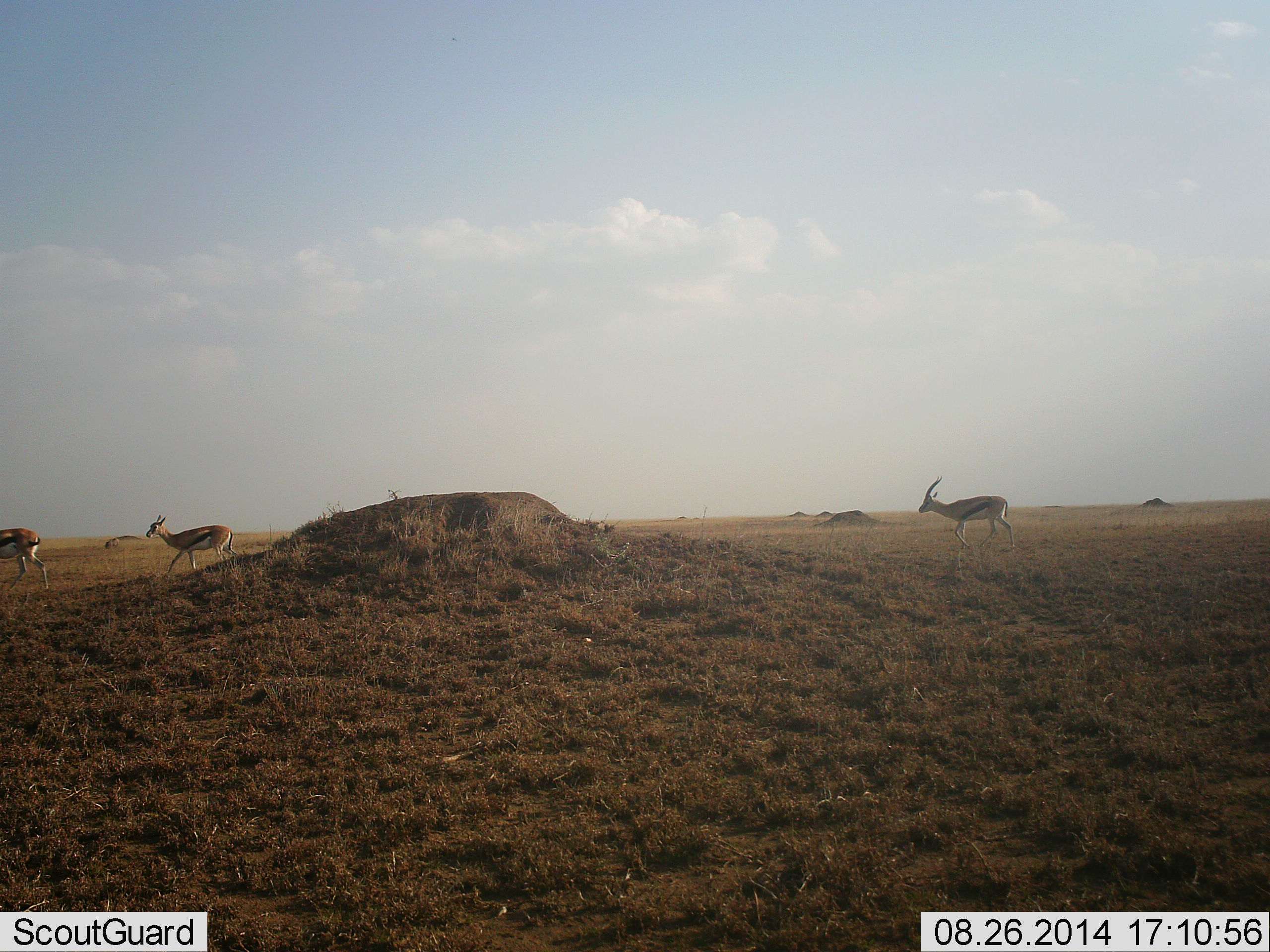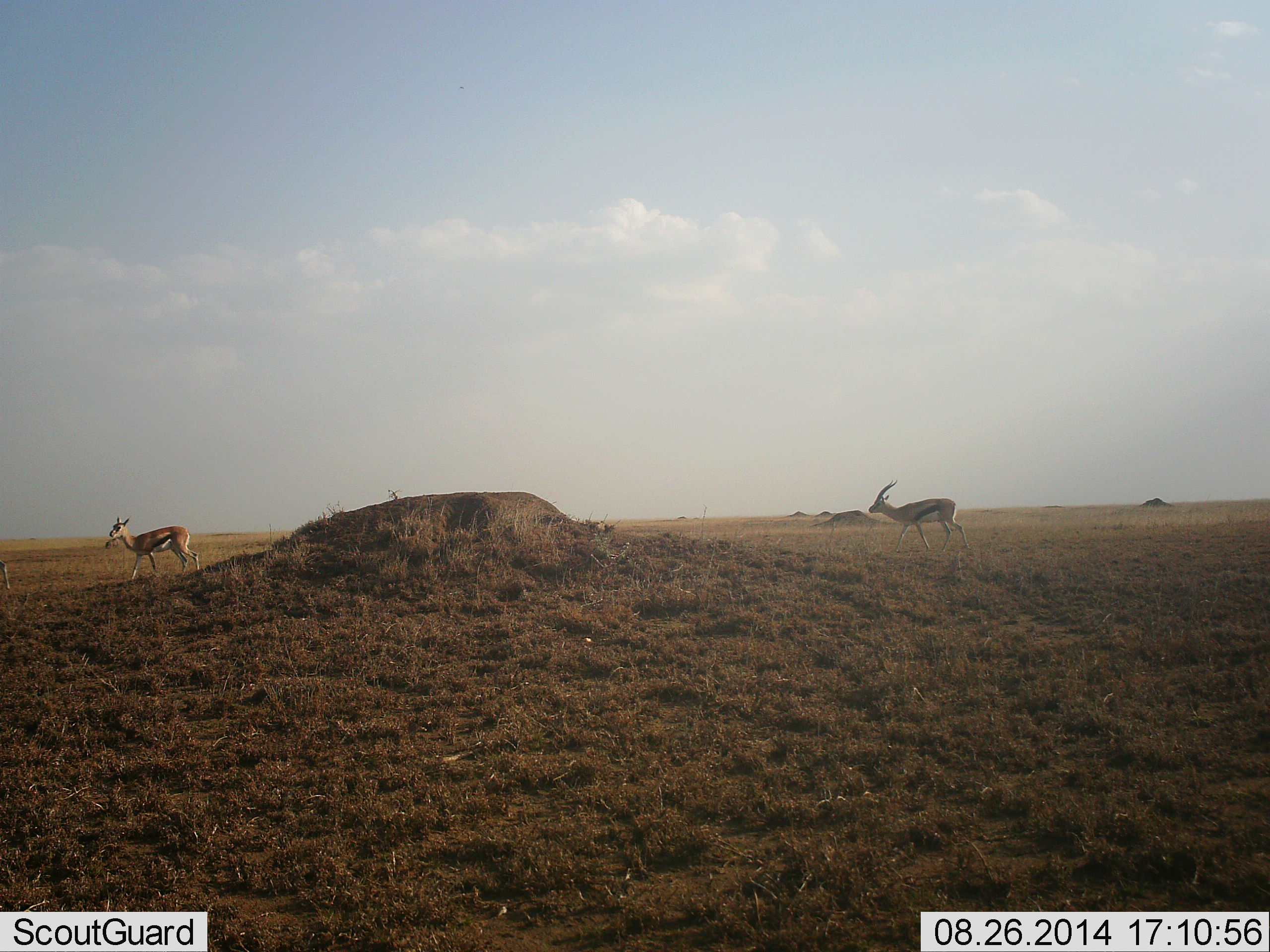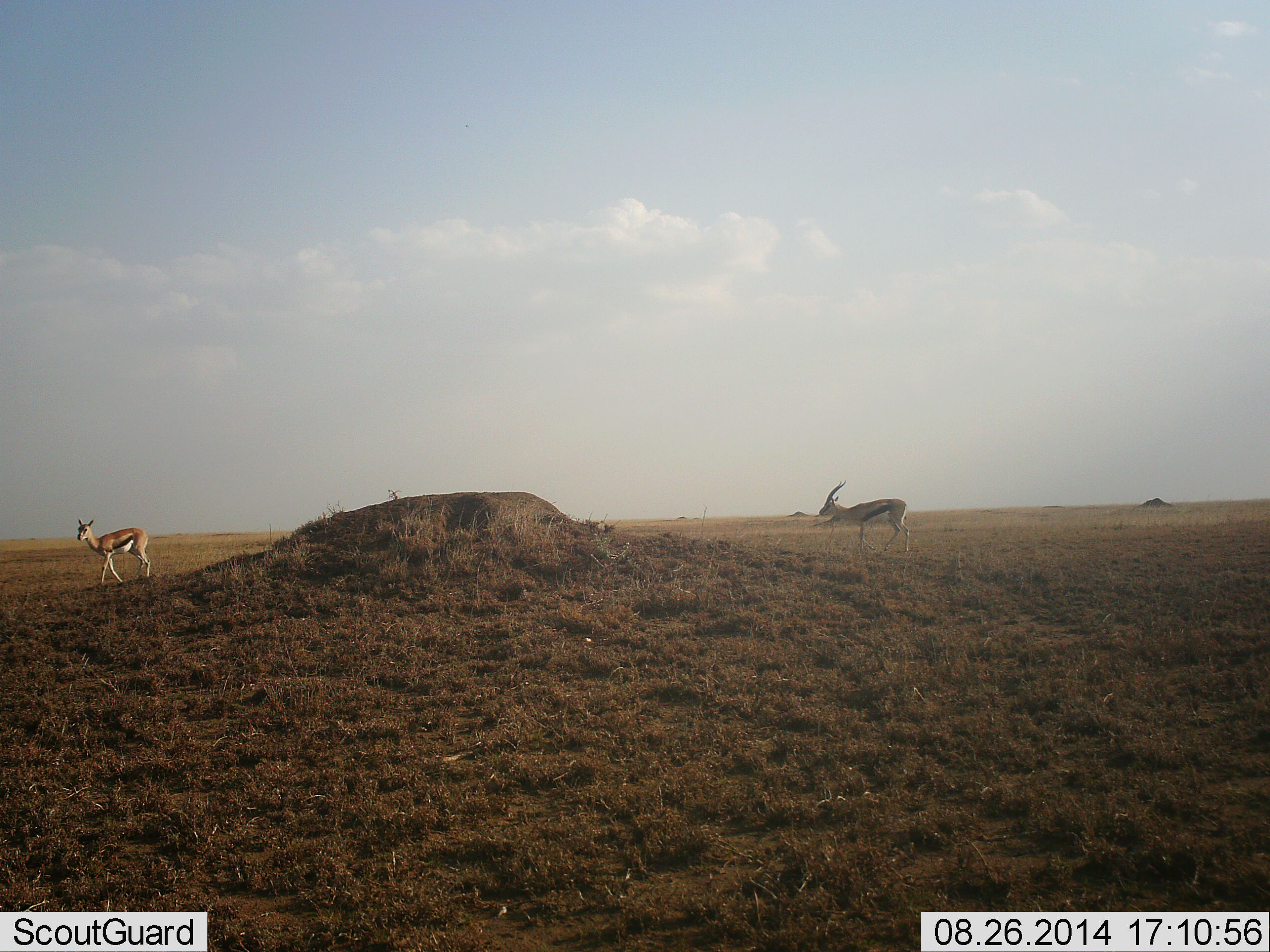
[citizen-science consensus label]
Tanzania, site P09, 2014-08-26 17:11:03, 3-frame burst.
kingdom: Animalia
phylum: Chordata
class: Mammalia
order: Artiodactyla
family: Bovidae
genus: Eudorcas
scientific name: Eudorcas thomsonii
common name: thomson's gazelle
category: gazellethomsons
Gazellethomsons (thomson's gazelle) (Eudorcas thomsonii), count 3. Behavior (volunteer vote fractions): standing 10%, resting 0%, moving 100%, interacting 0%. Young present (vote fraction): 0%. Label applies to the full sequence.